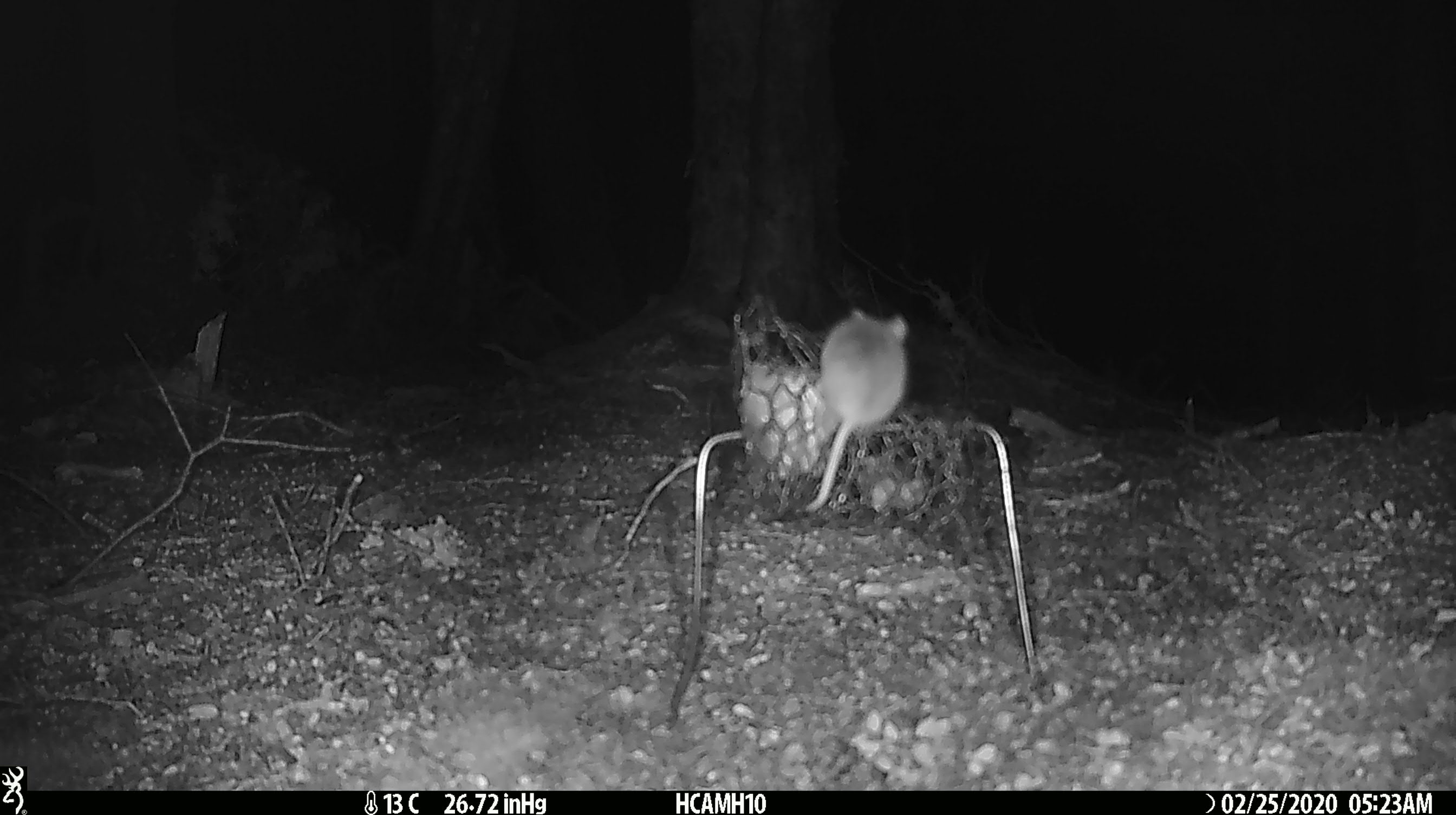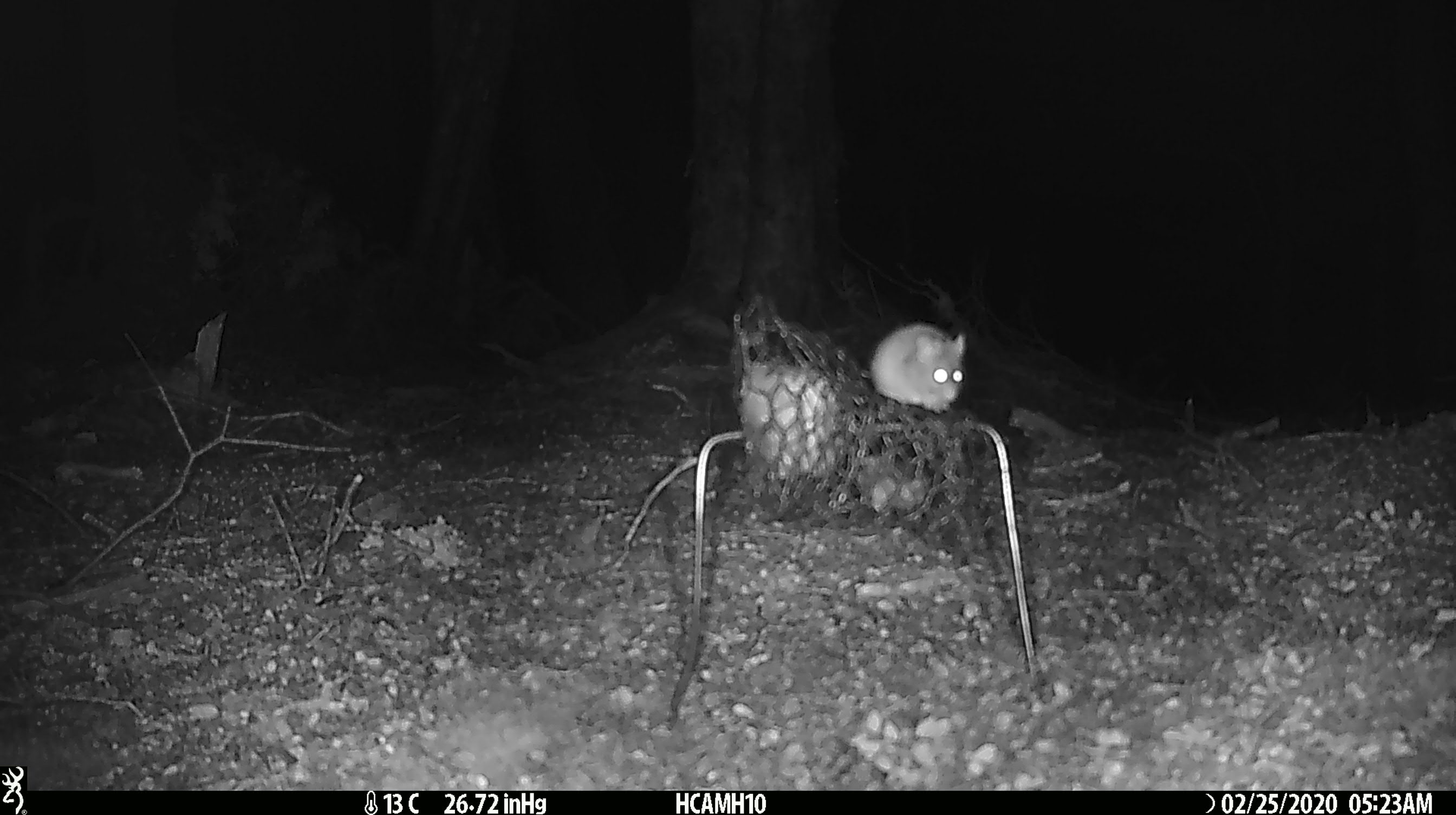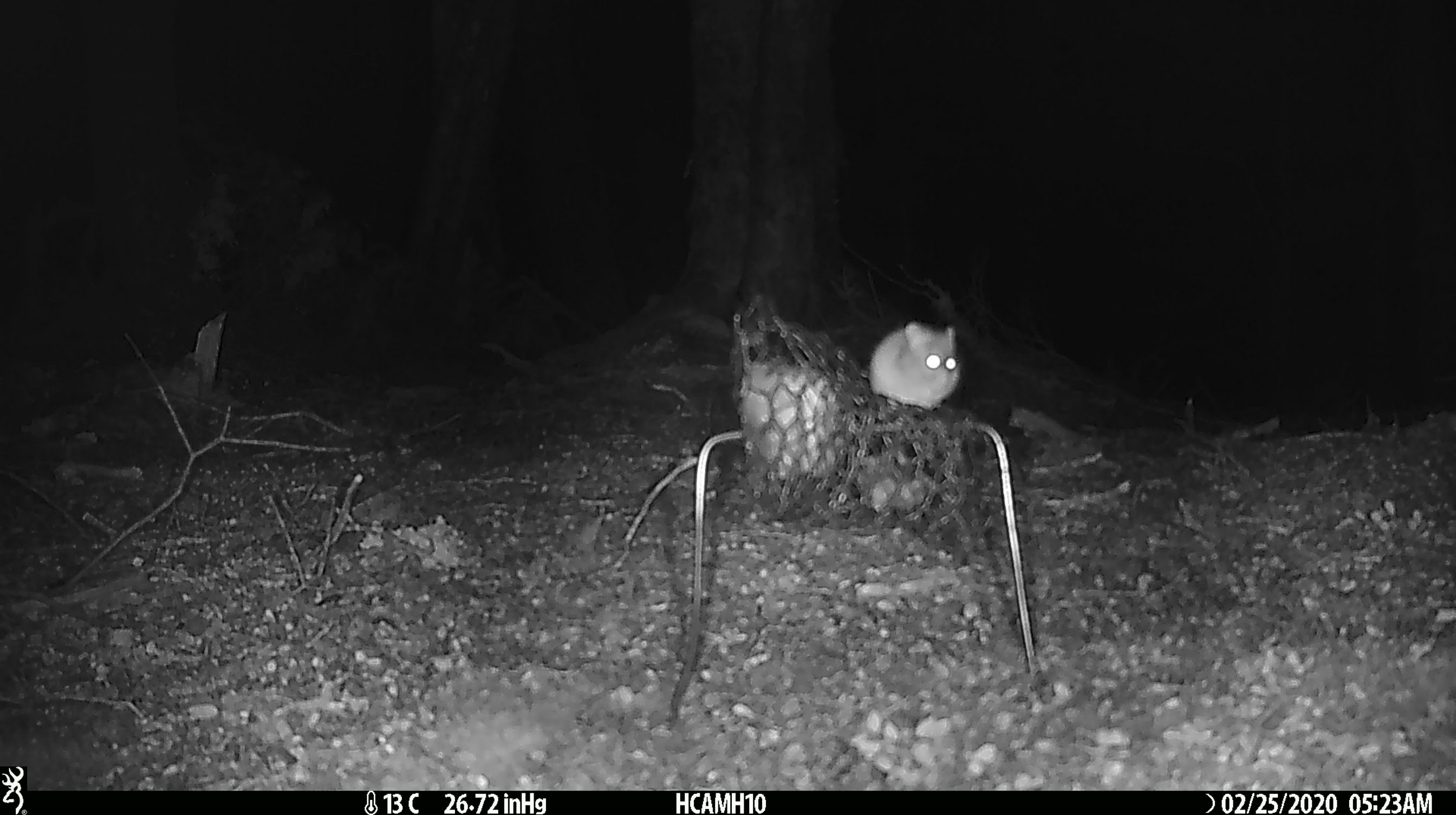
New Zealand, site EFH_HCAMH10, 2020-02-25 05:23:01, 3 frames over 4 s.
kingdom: Animalia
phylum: Chordata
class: Mammalia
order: Rodentia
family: Muridae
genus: Mus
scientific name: Mus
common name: mouse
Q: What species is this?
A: Mouse (Mus).